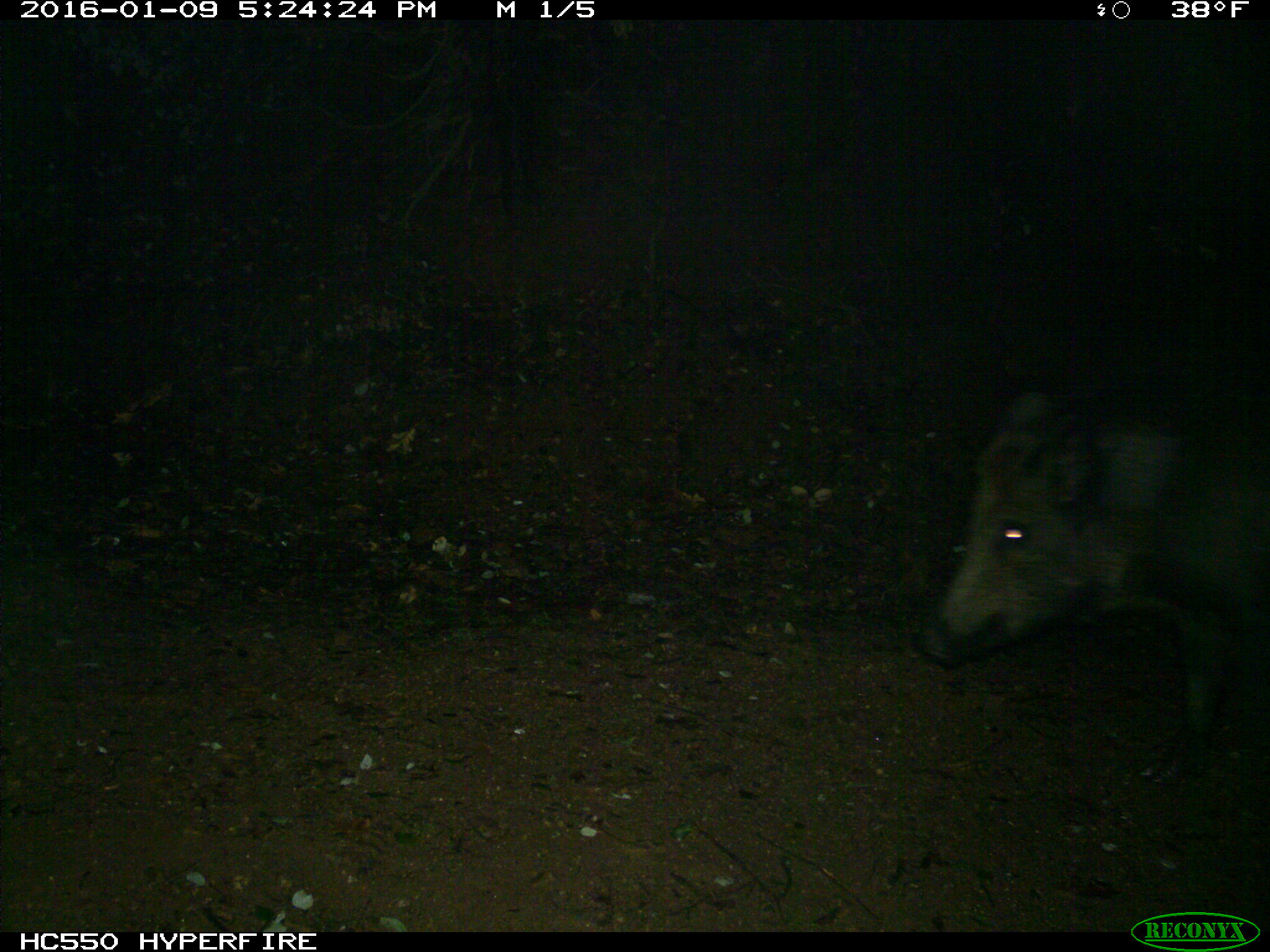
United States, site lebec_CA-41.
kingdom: Animalia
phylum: Chordata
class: Mammalia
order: Artiodactyla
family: Suidae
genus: Sus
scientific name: Sus scrofa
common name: wild boar